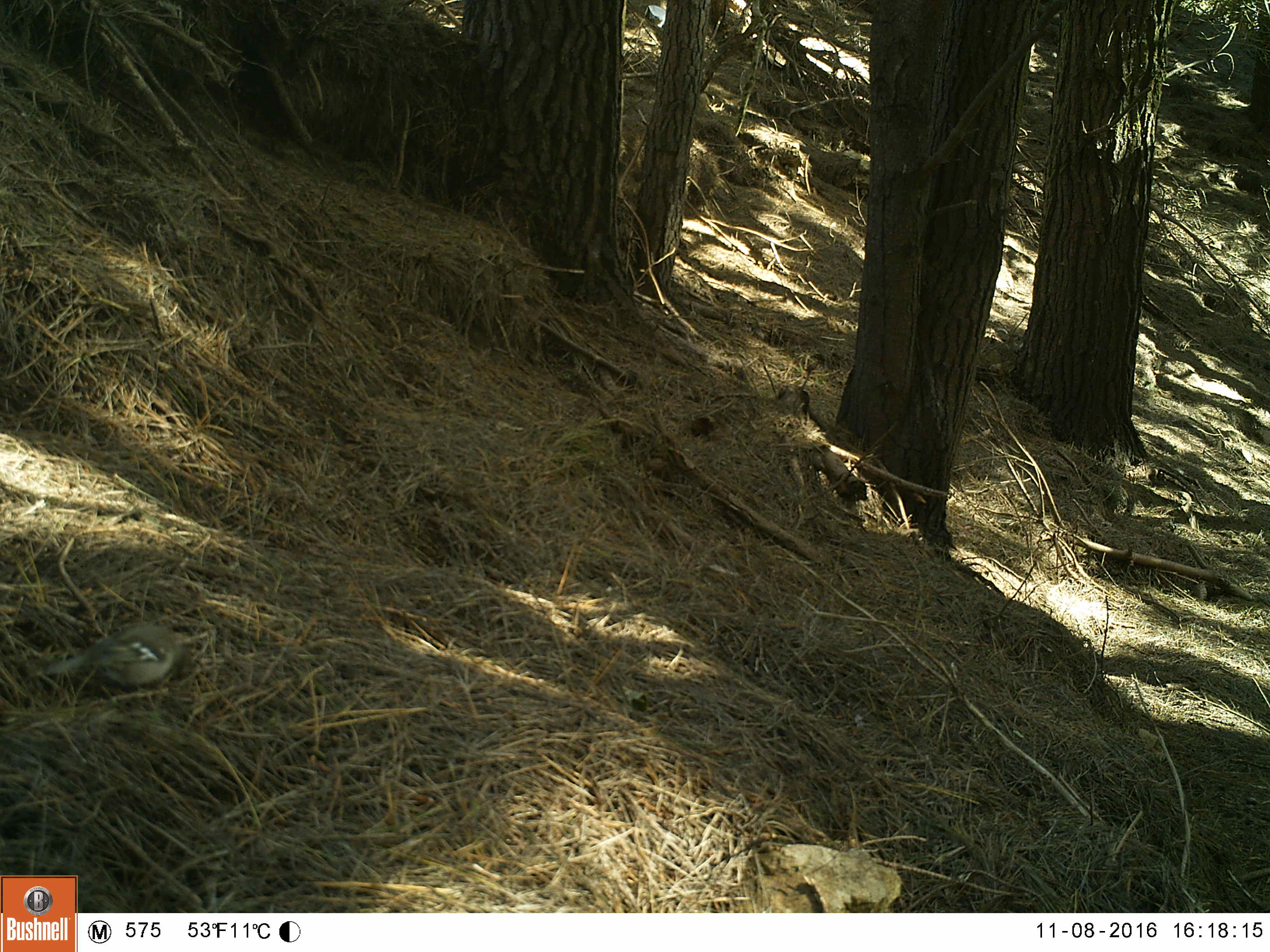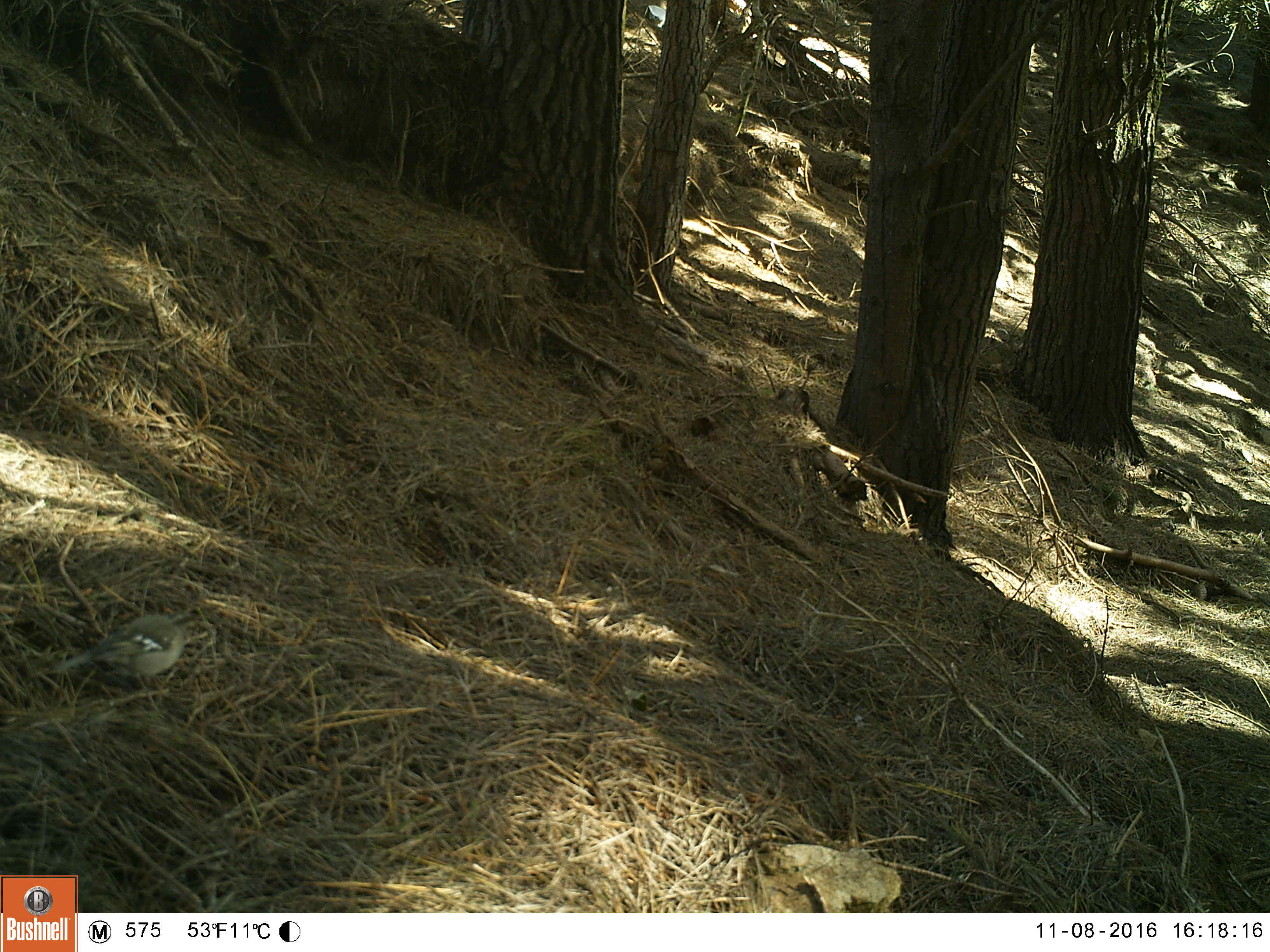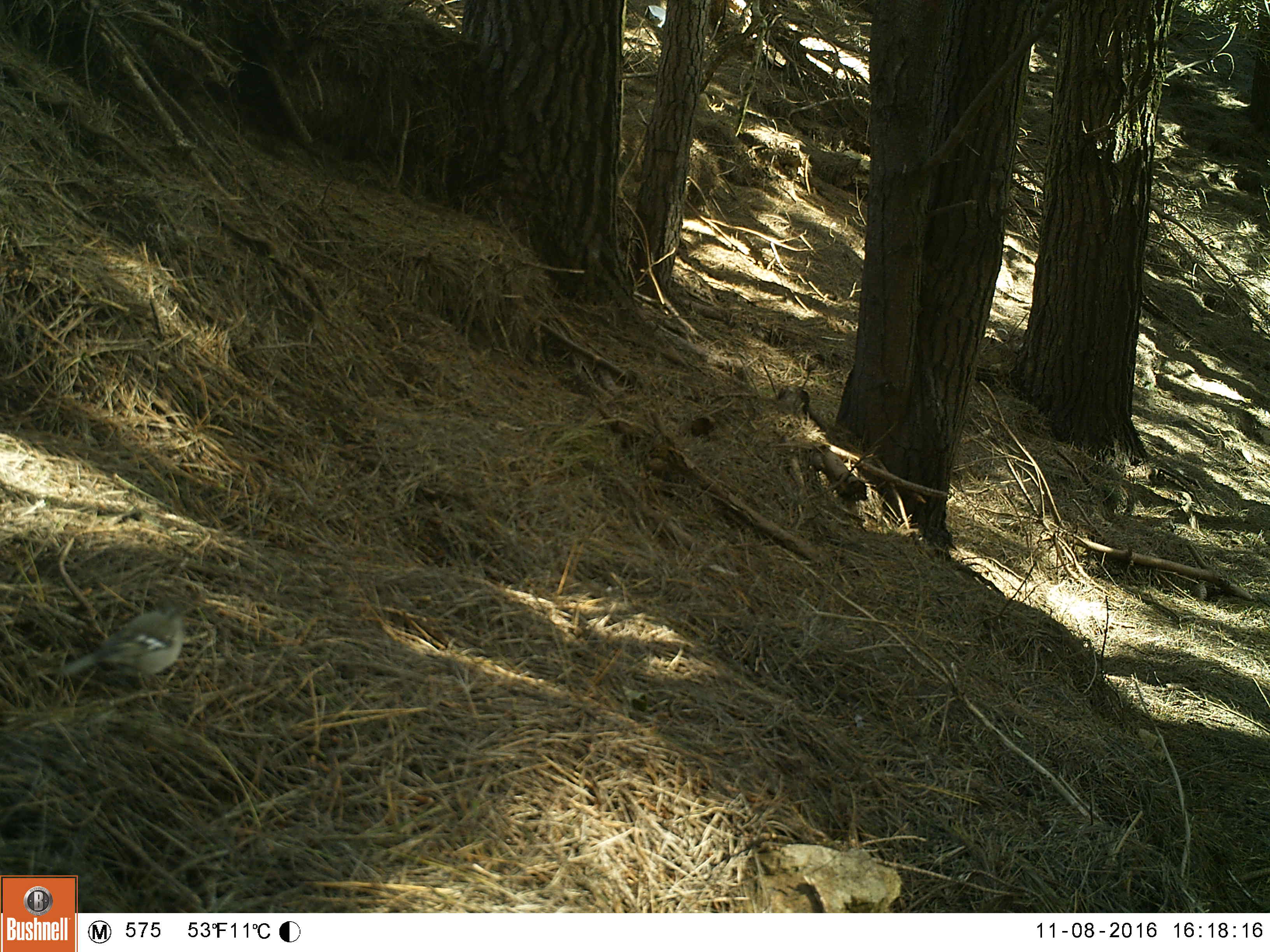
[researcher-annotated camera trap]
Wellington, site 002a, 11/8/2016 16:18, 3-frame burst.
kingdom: Animalia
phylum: Chordata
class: Aves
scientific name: Aves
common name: bird